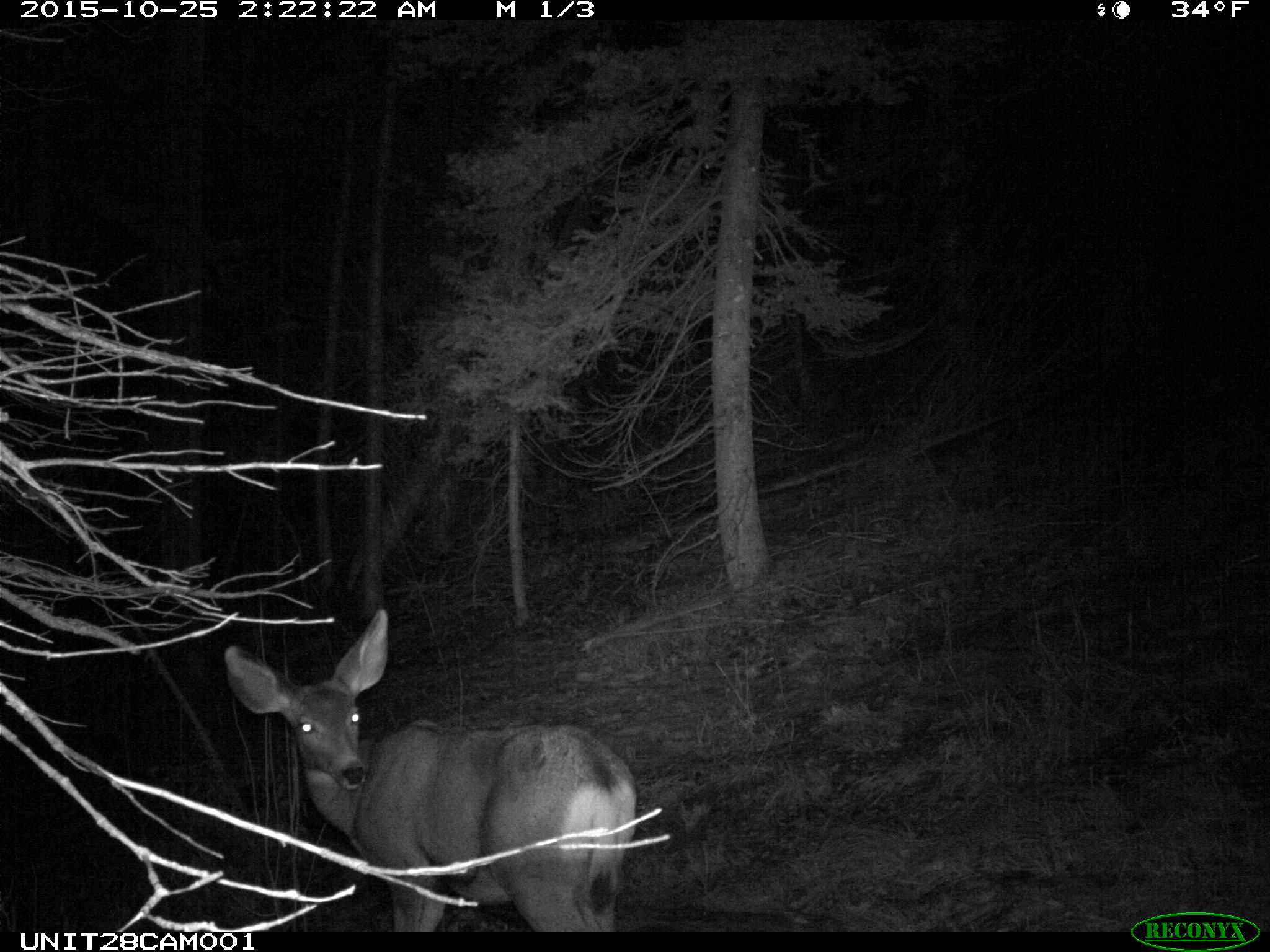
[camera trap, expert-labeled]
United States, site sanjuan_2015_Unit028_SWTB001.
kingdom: Animalia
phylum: Chordata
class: Mammalia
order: Artiodactyla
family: Cervidae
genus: Odocoileus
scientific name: Odocoileus hemionus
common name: mule deer